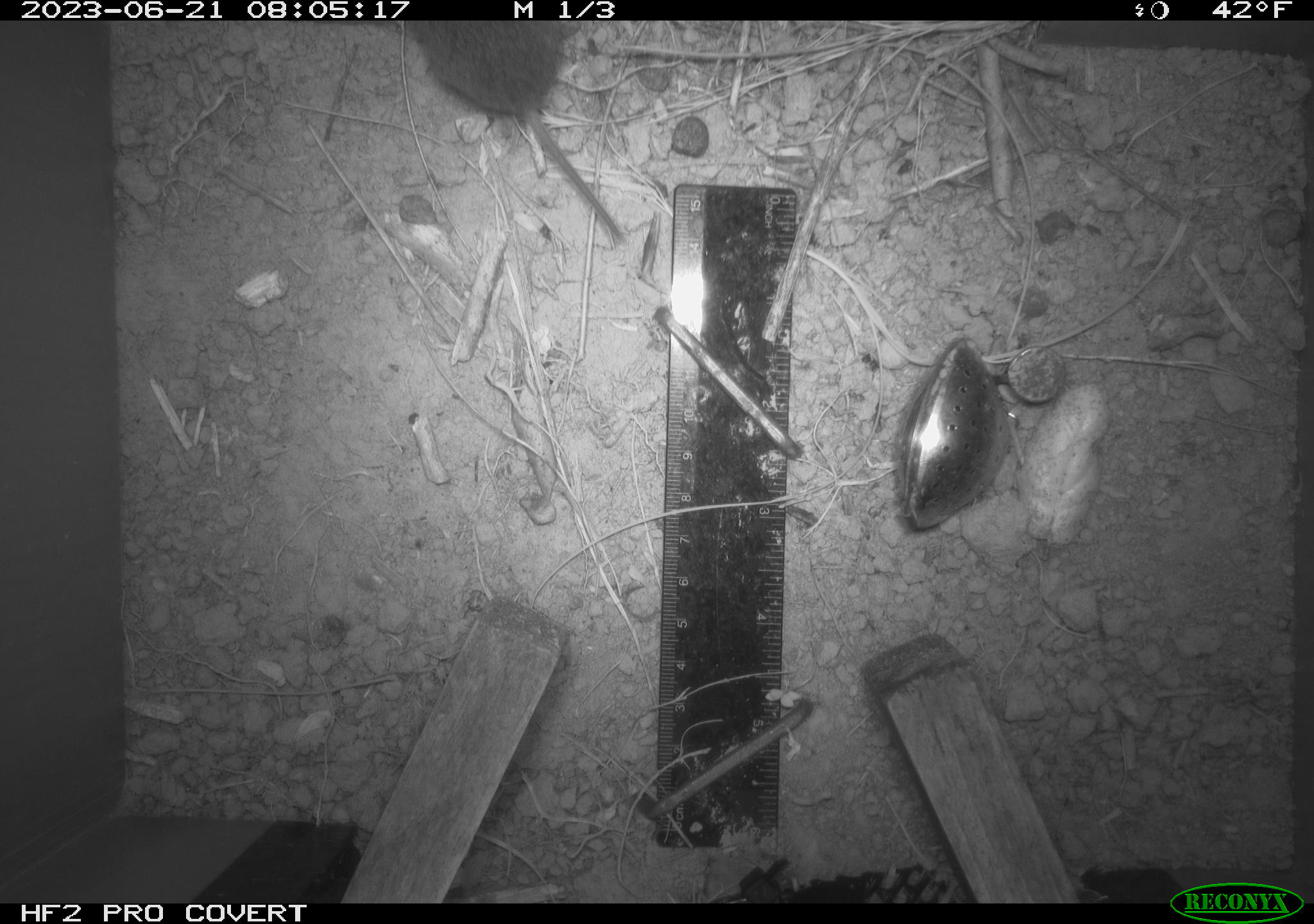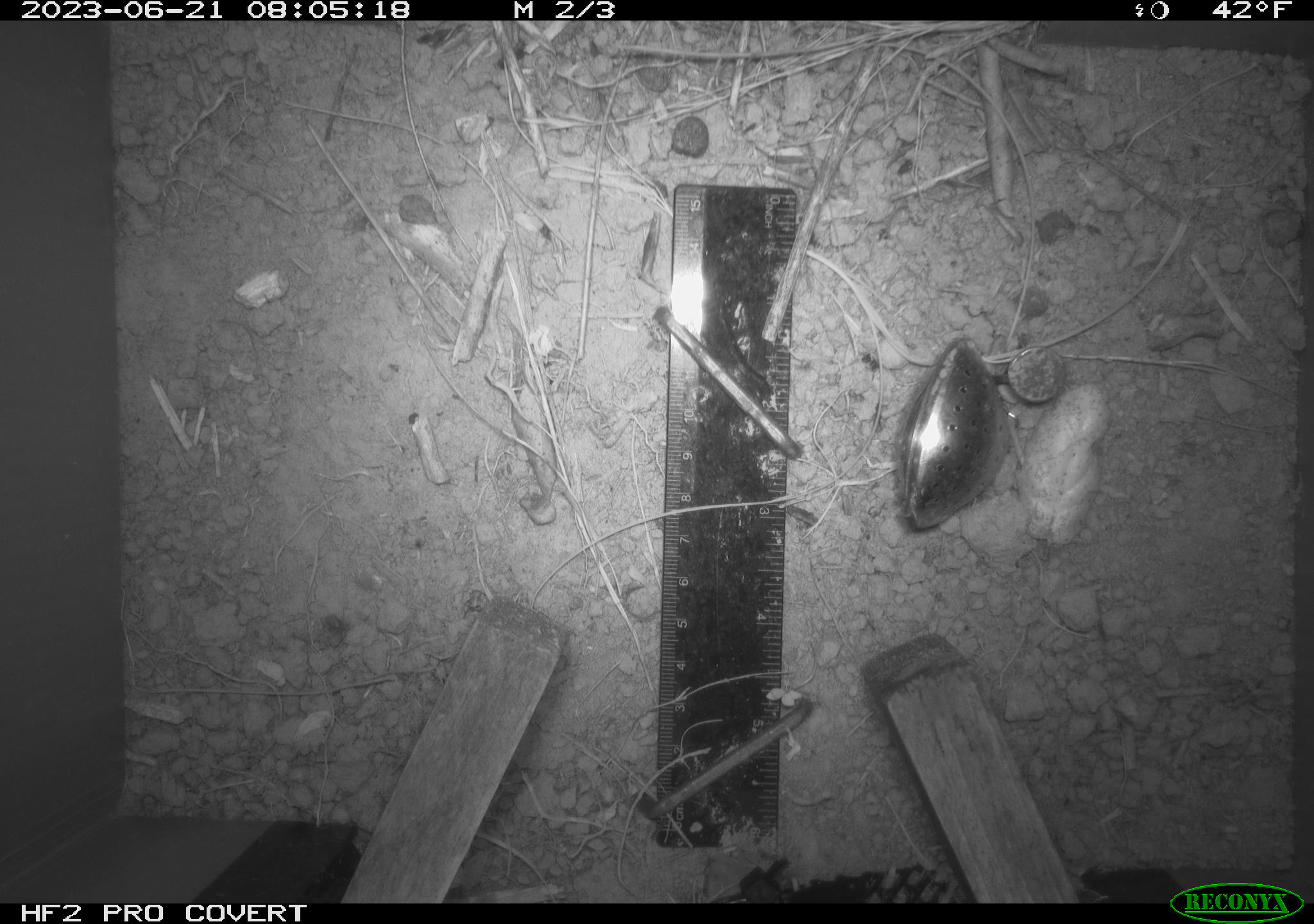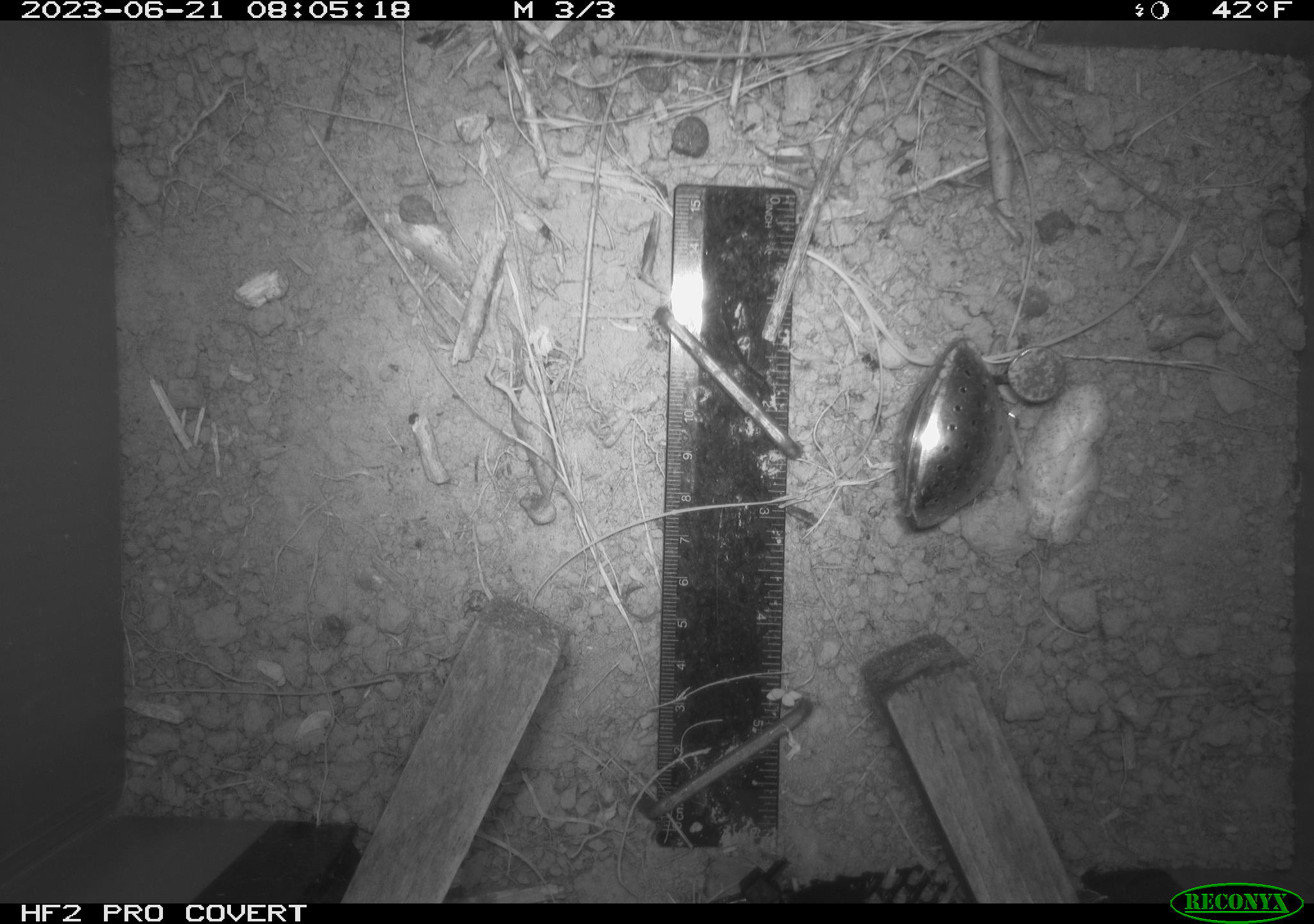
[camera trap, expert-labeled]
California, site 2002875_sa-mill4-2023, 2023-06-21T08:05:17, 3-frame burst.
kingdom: Animalia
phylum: Chordata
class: Mammalia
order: Rodentia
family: Cricetidae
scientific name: Arvicolinae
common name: voles, lemmings, and muskrats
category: arvicolinae subfamily